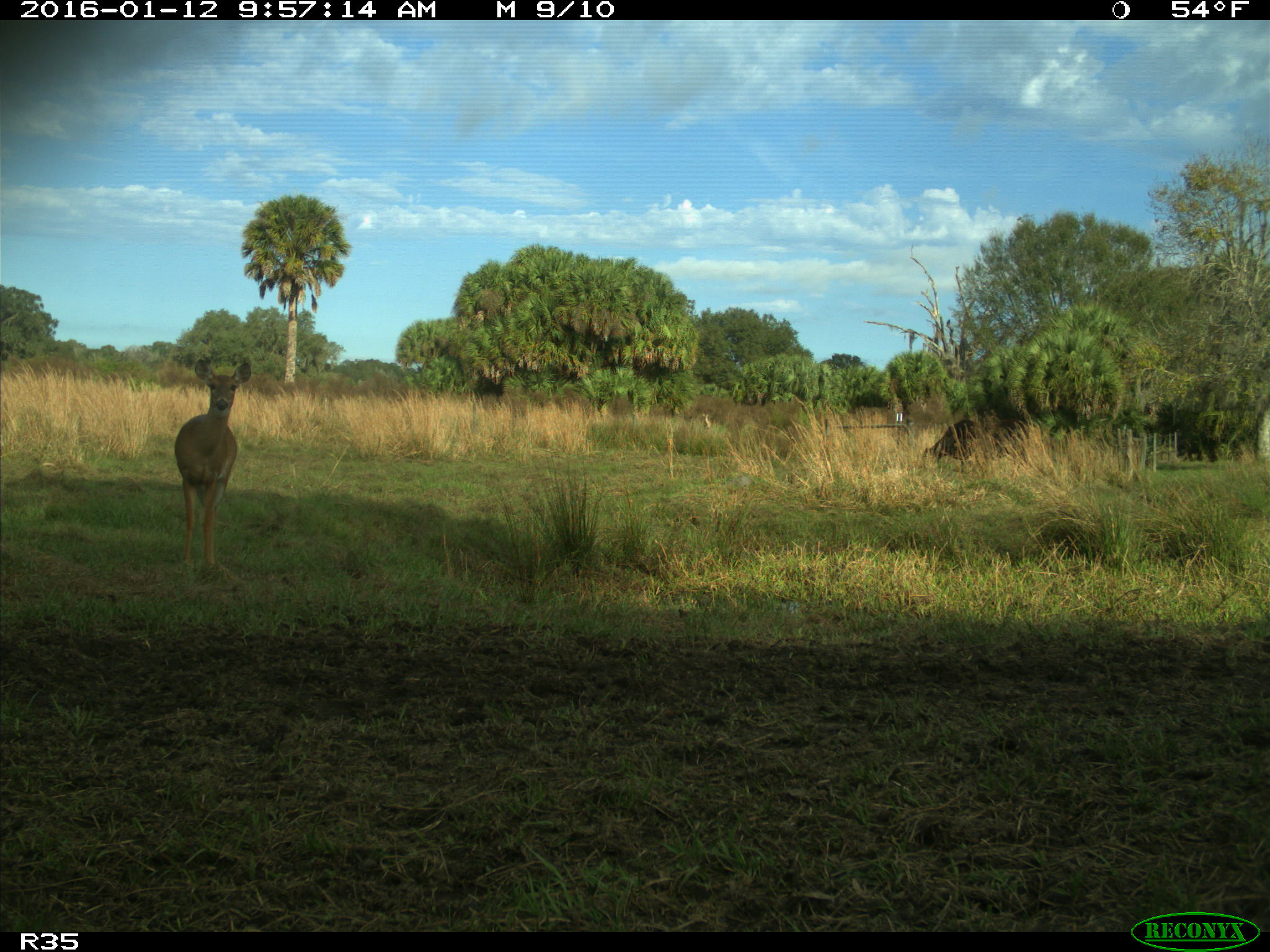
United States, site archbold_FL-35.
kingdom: Animalia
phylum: Chordata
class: Mammalia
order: Artiodactyla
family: Cervidae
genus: Odocoileus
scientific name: Odocoileus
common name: deer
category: unidentified deer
Unidentified deer (deer) (Odocoileus).